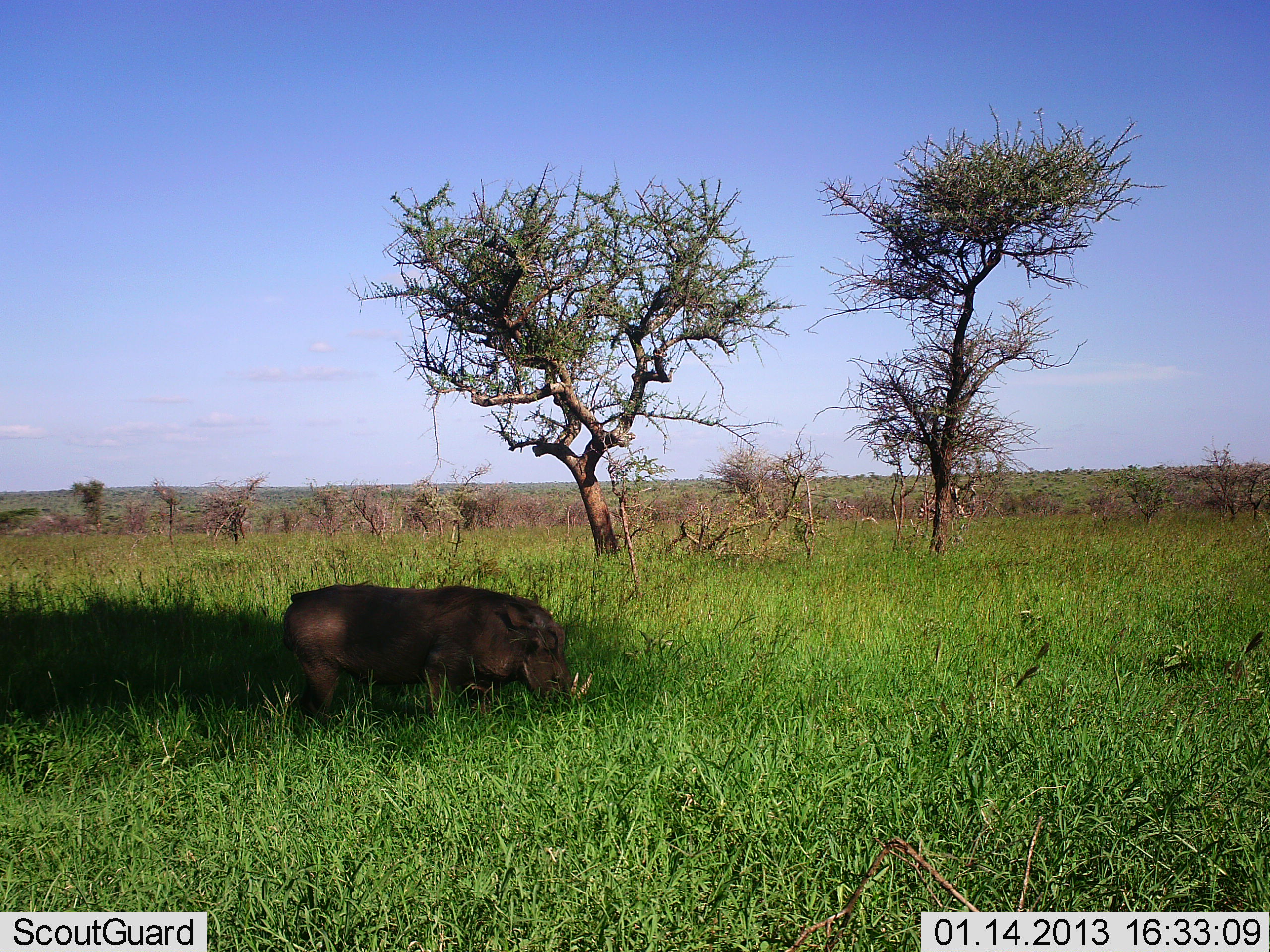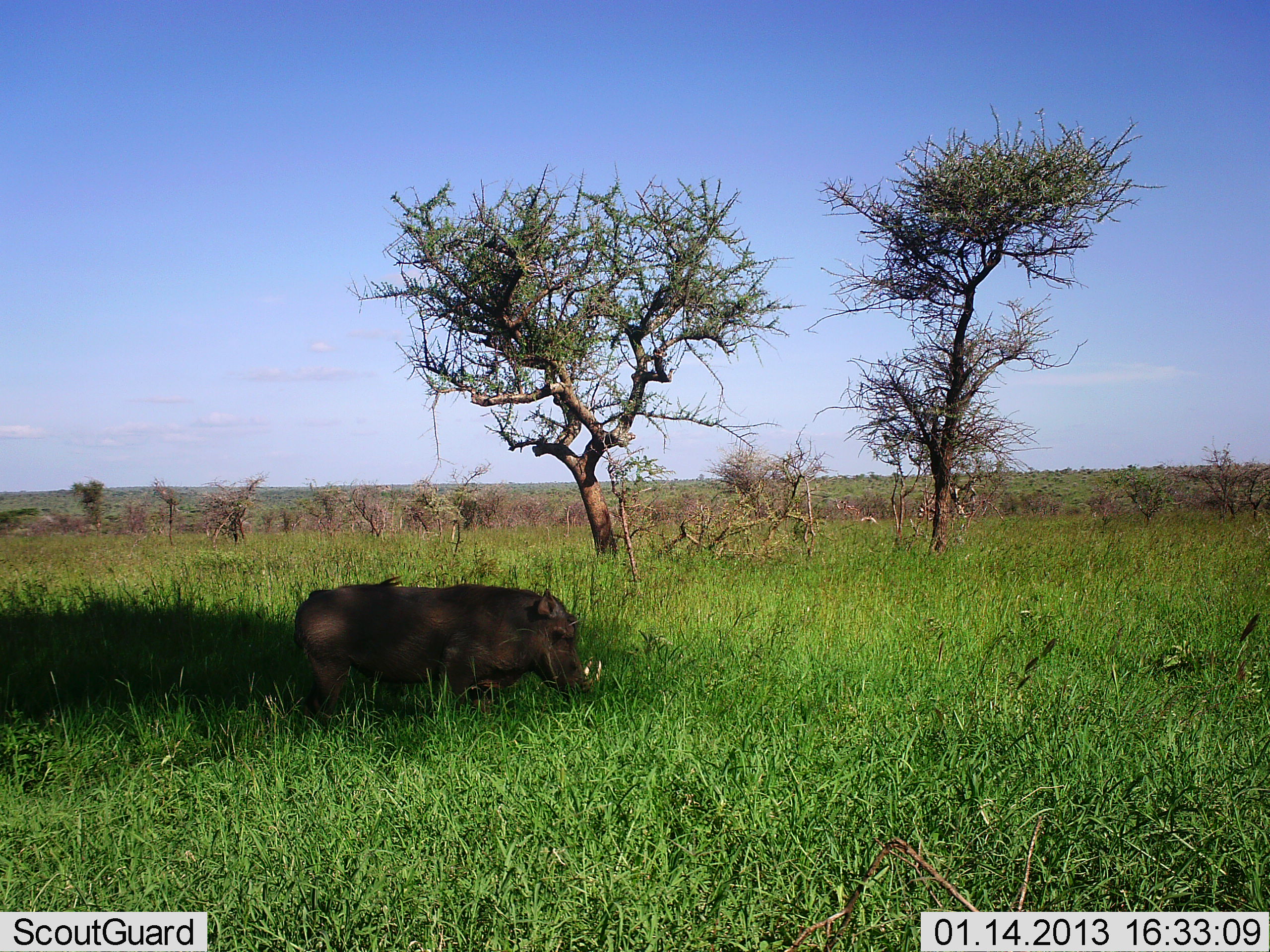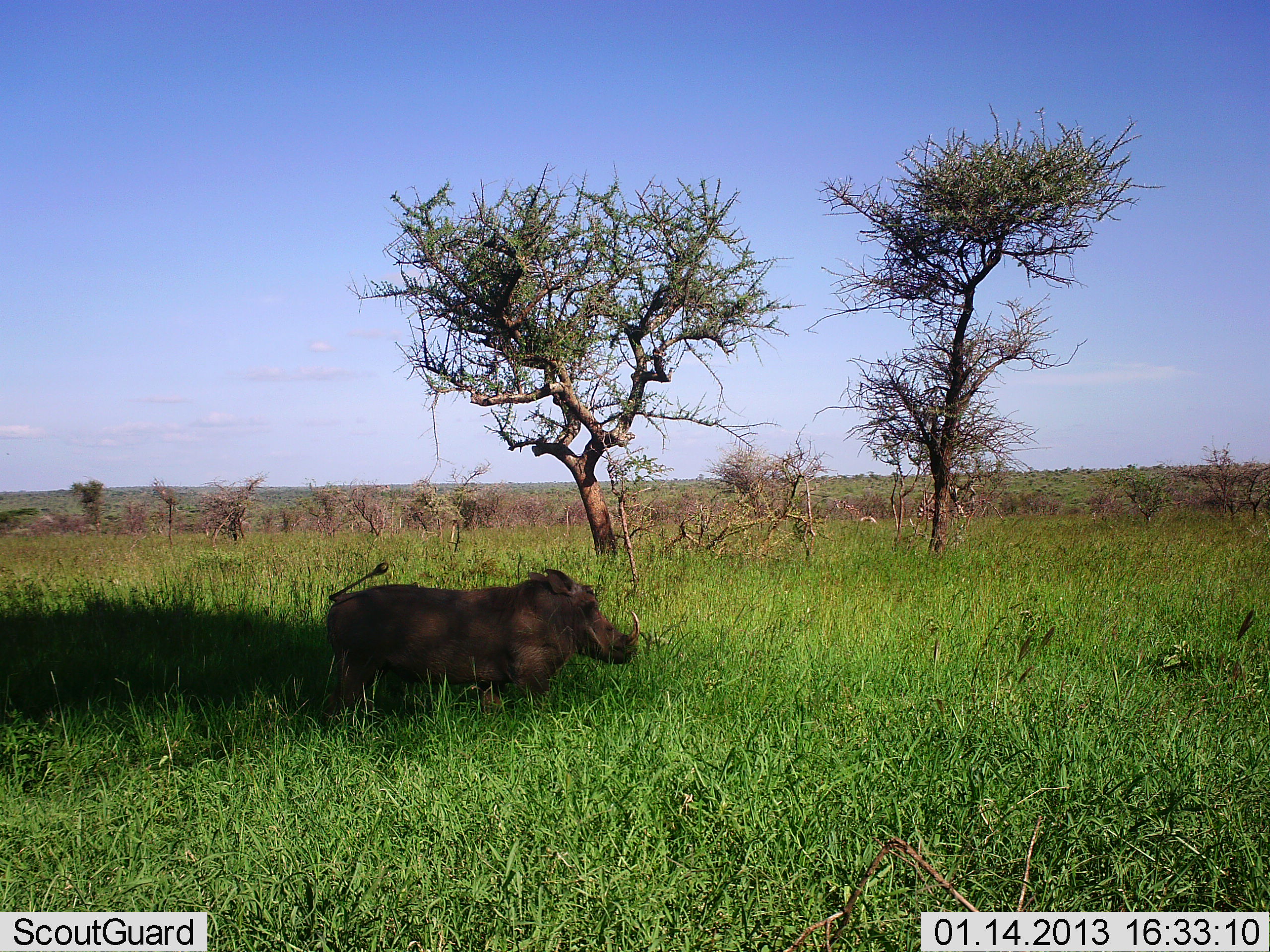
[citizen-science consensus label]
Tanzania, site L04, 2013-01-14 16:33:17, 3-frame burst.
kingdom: Animalia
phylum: Chordata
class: Mammalia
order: Artiodactyla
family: Suidae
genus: Phacochoerus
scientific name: Phacochoerus africanus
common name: warthog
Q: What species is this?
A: Warthog (Phacochoerus africanus).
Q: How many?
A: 1.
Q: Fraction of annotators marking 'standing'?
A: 31%.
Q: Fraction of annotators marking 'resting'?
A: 0%.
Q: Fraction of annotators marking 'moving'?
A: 54%.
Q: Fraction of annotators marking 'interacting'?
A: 0%.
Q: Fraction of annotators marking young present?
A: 0%.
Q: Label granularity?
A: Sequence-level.